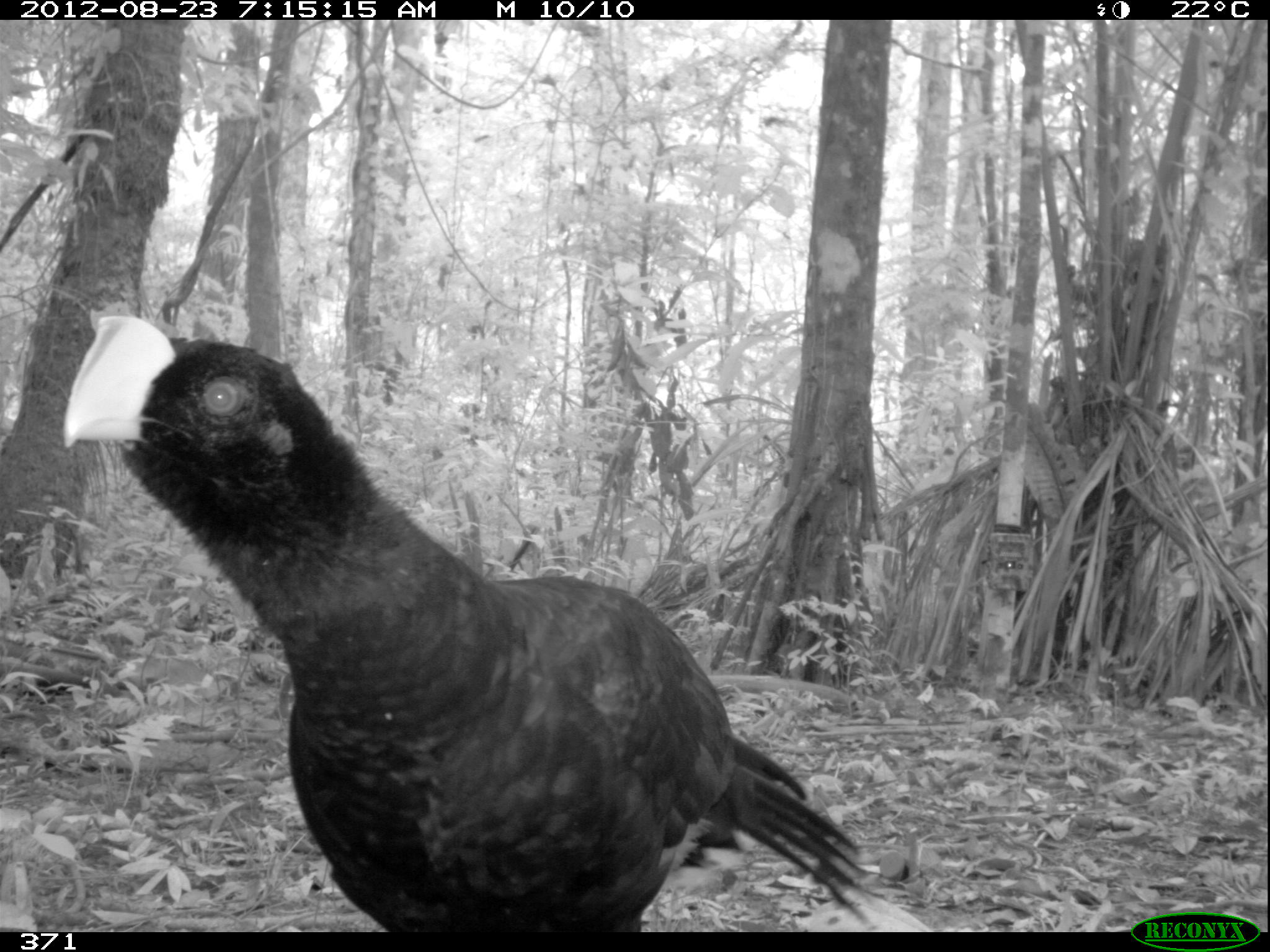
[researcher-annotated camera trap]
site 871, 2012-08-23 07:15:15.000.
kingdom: Animalia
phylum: Chordata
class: Aves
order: Galliformes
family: Cracidae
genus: Mitu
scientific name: Mitu tuberosum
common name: razor-billed curassow